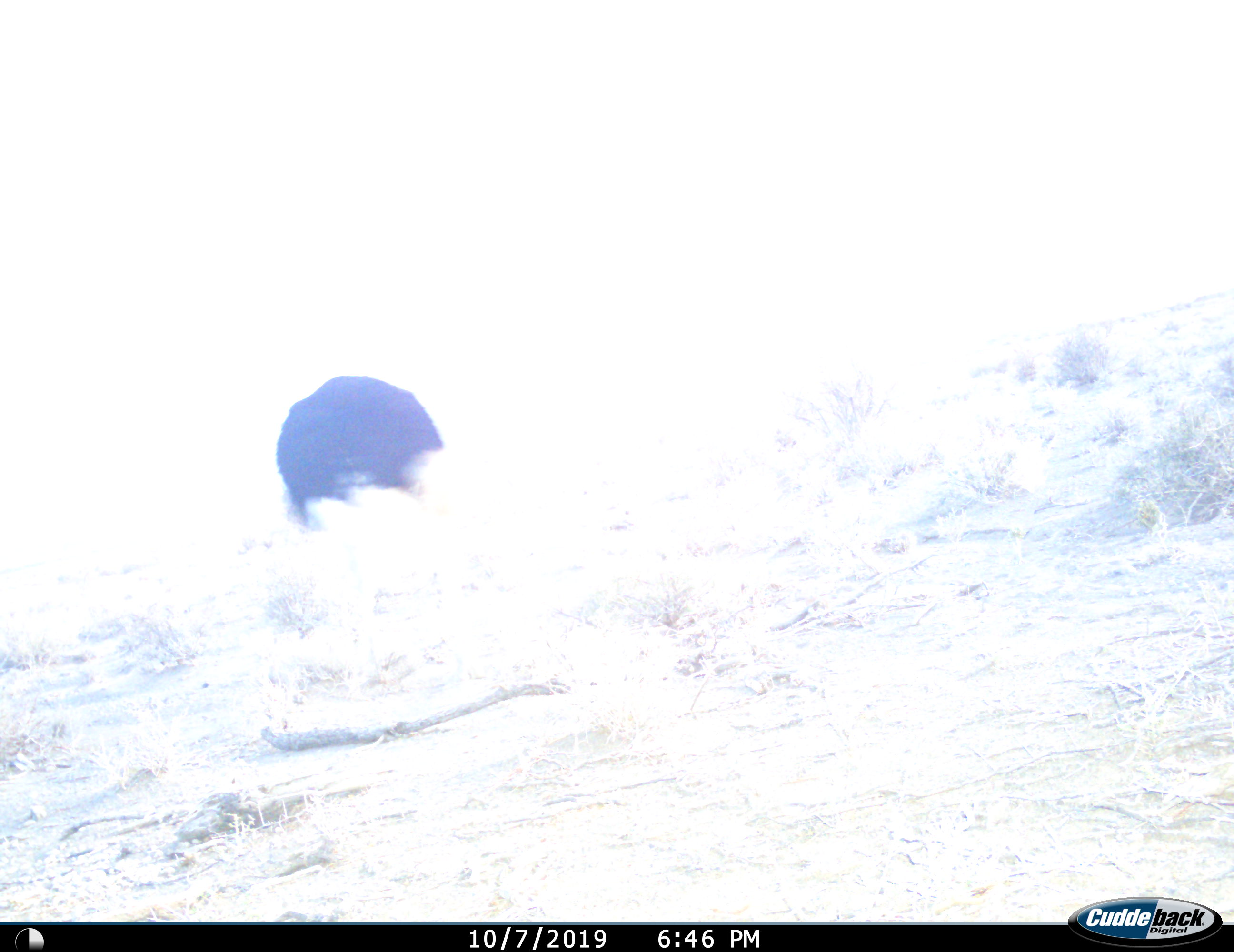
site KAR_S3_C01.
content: unidentified animal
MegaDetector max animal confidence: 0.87